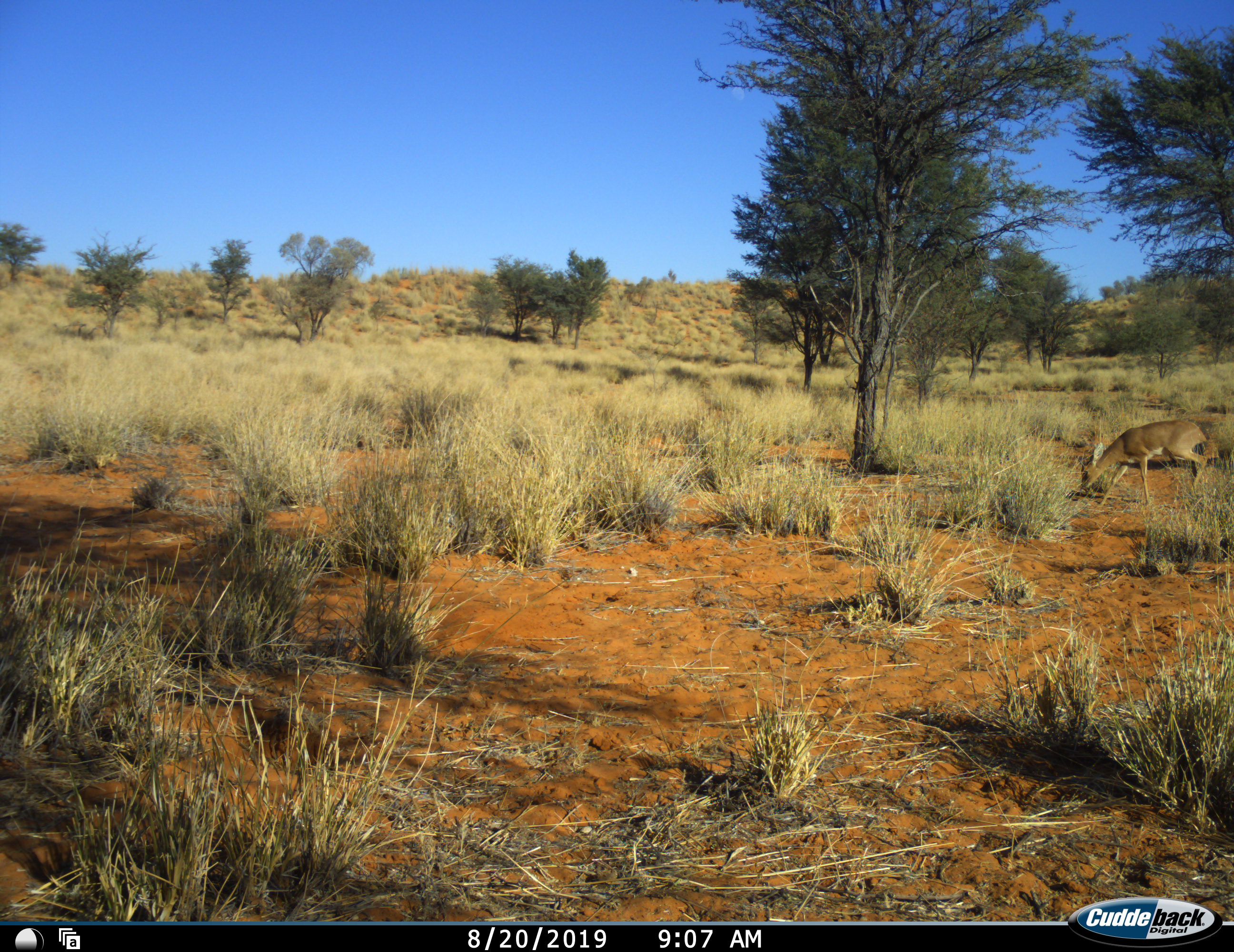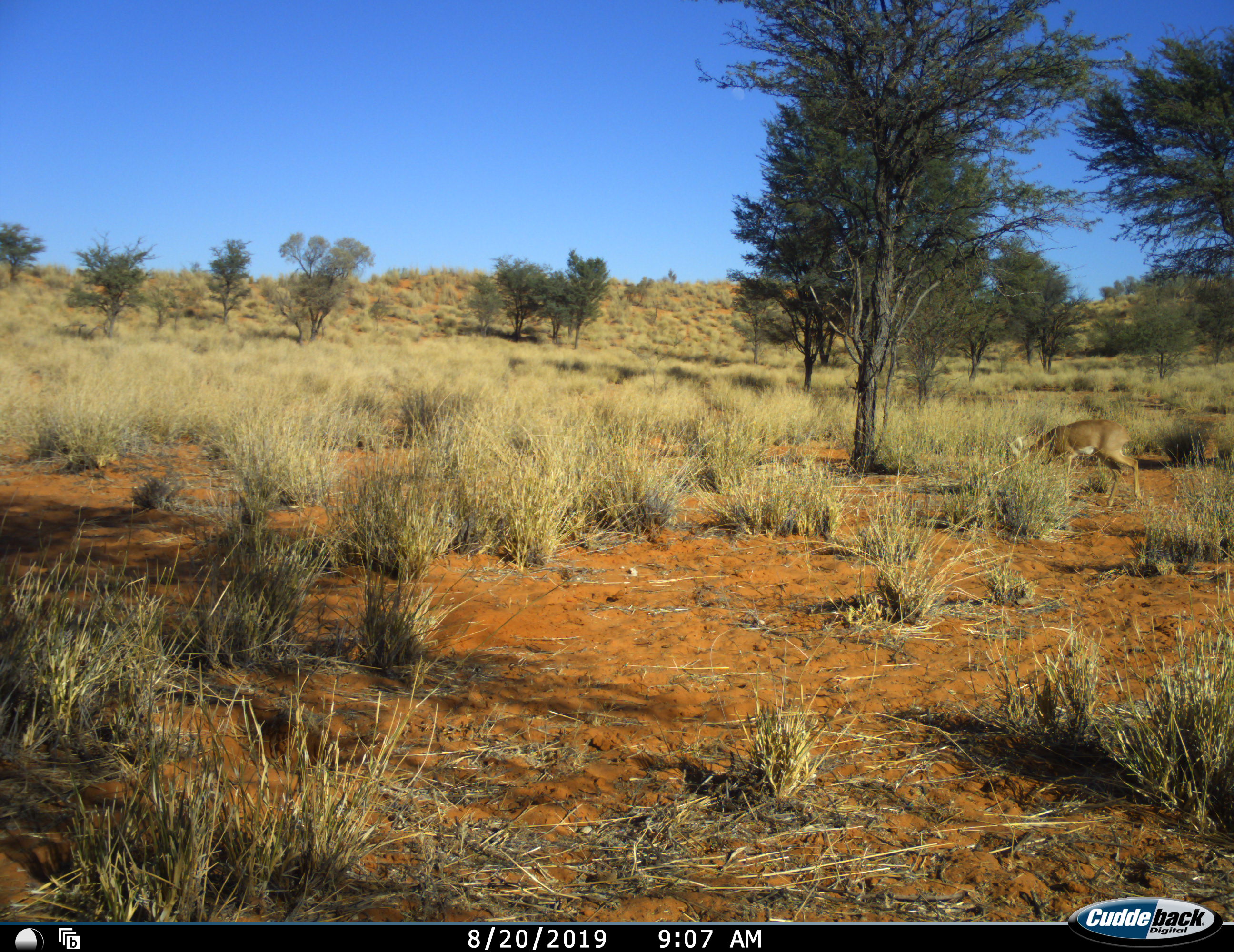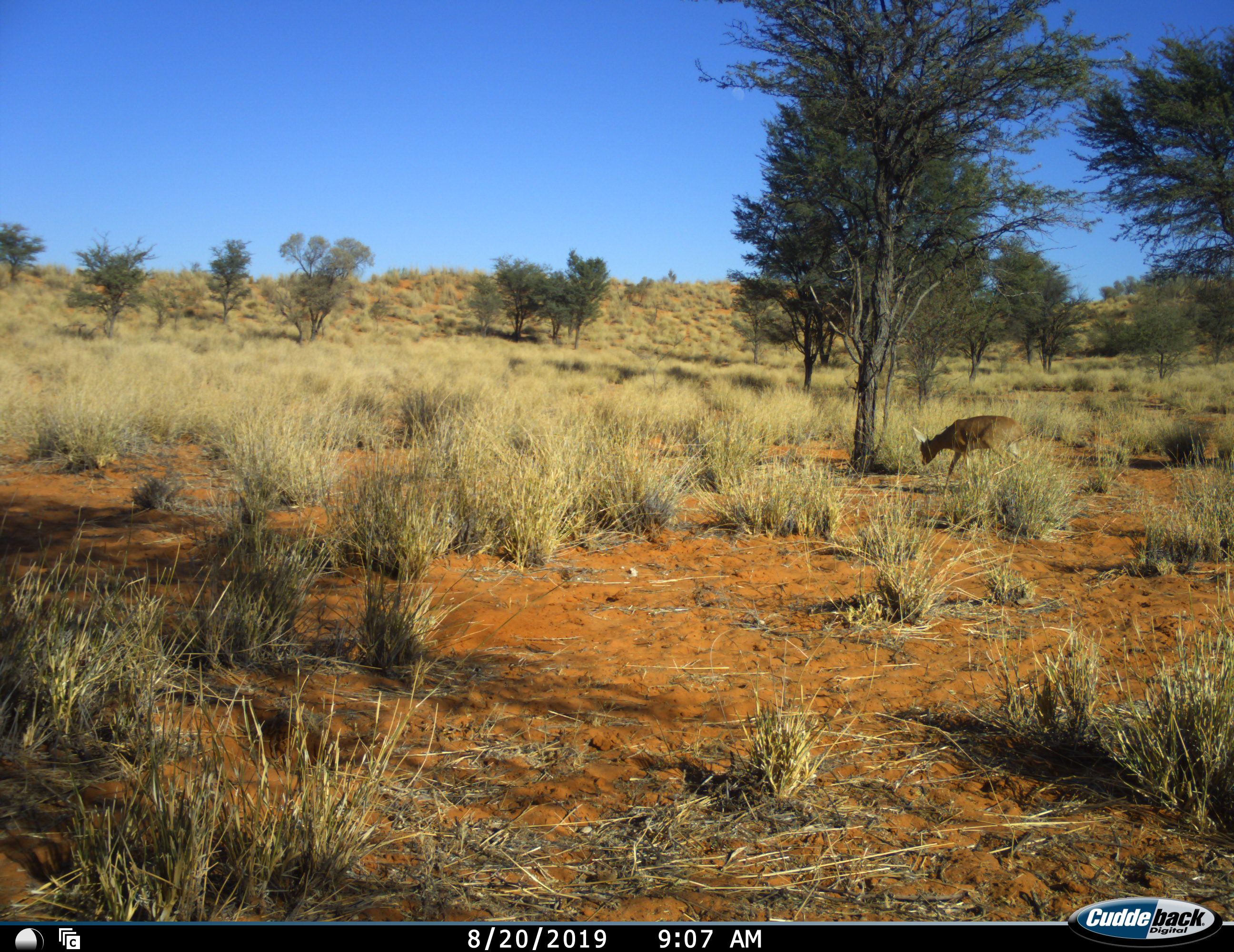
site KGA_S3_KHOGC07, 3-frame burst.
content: unidentified animal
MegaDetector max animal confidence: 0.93